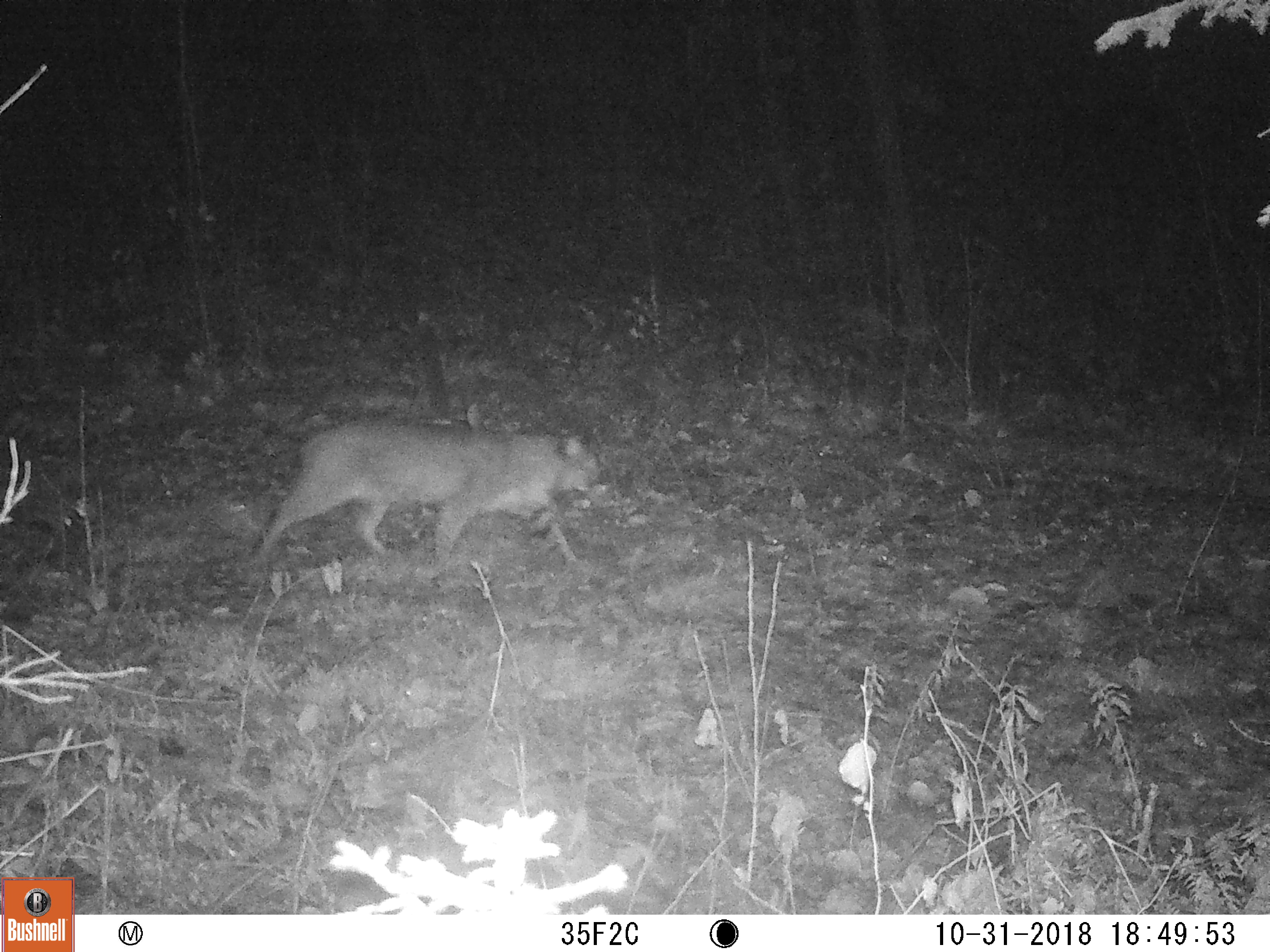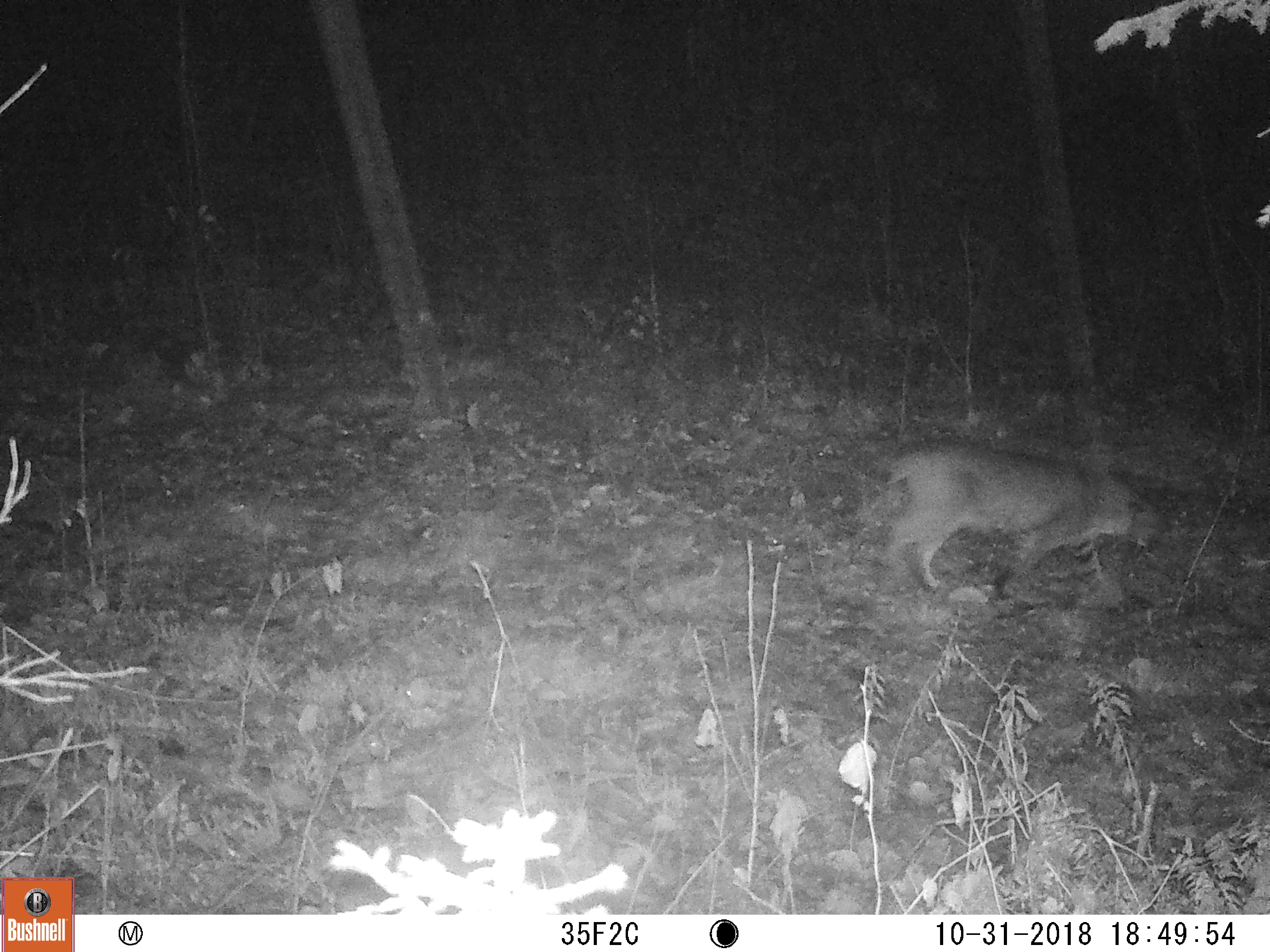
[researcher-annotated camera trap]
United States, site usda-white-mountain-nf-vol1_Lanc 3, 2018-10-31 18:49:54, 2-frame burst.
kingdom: Animalia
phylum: Chordata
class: Mammalia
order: Carnivora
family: Felidae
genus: Lynx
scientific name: Lynx rufus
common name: bobcat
Bobcat (Lynx rufus).